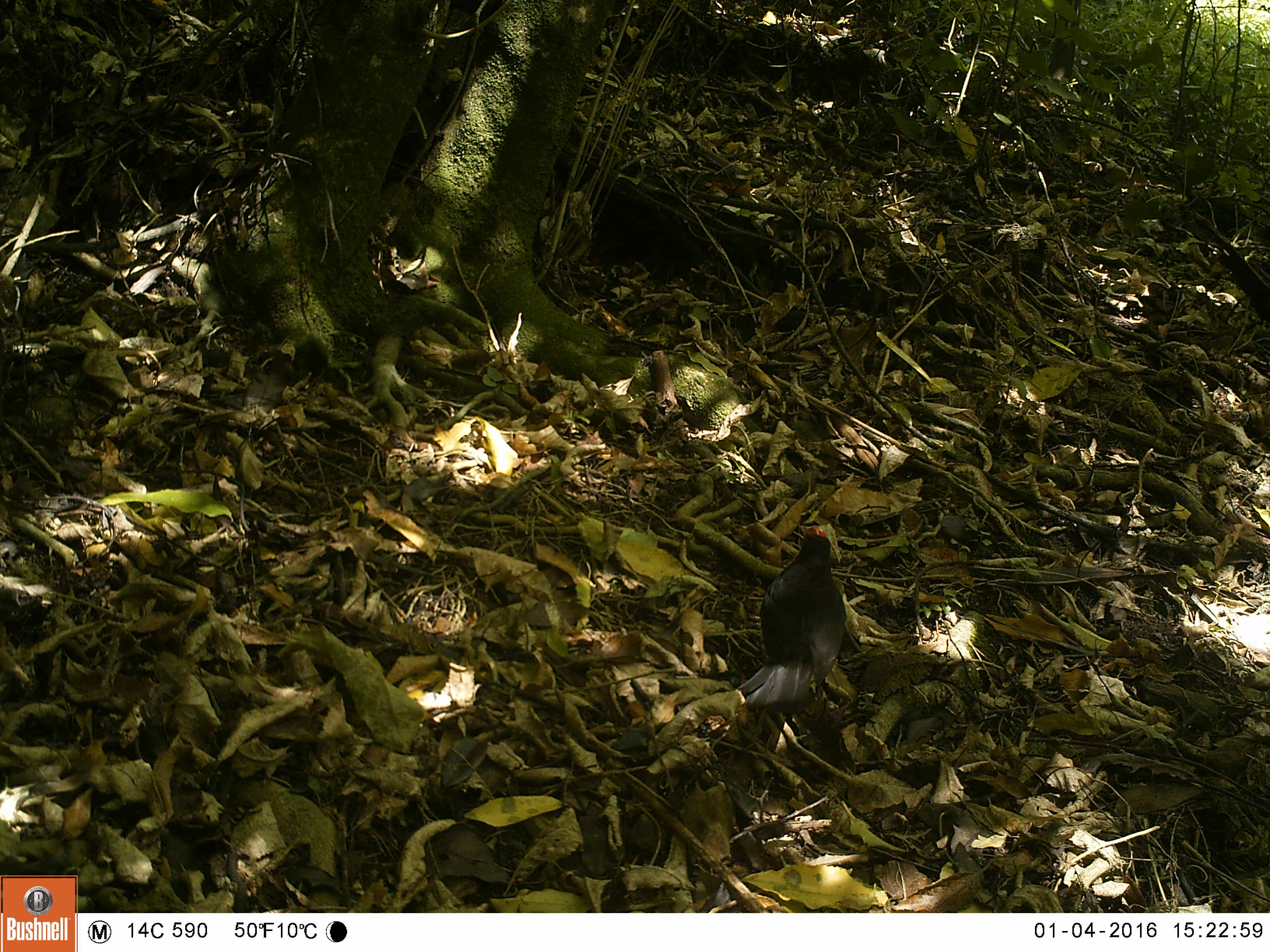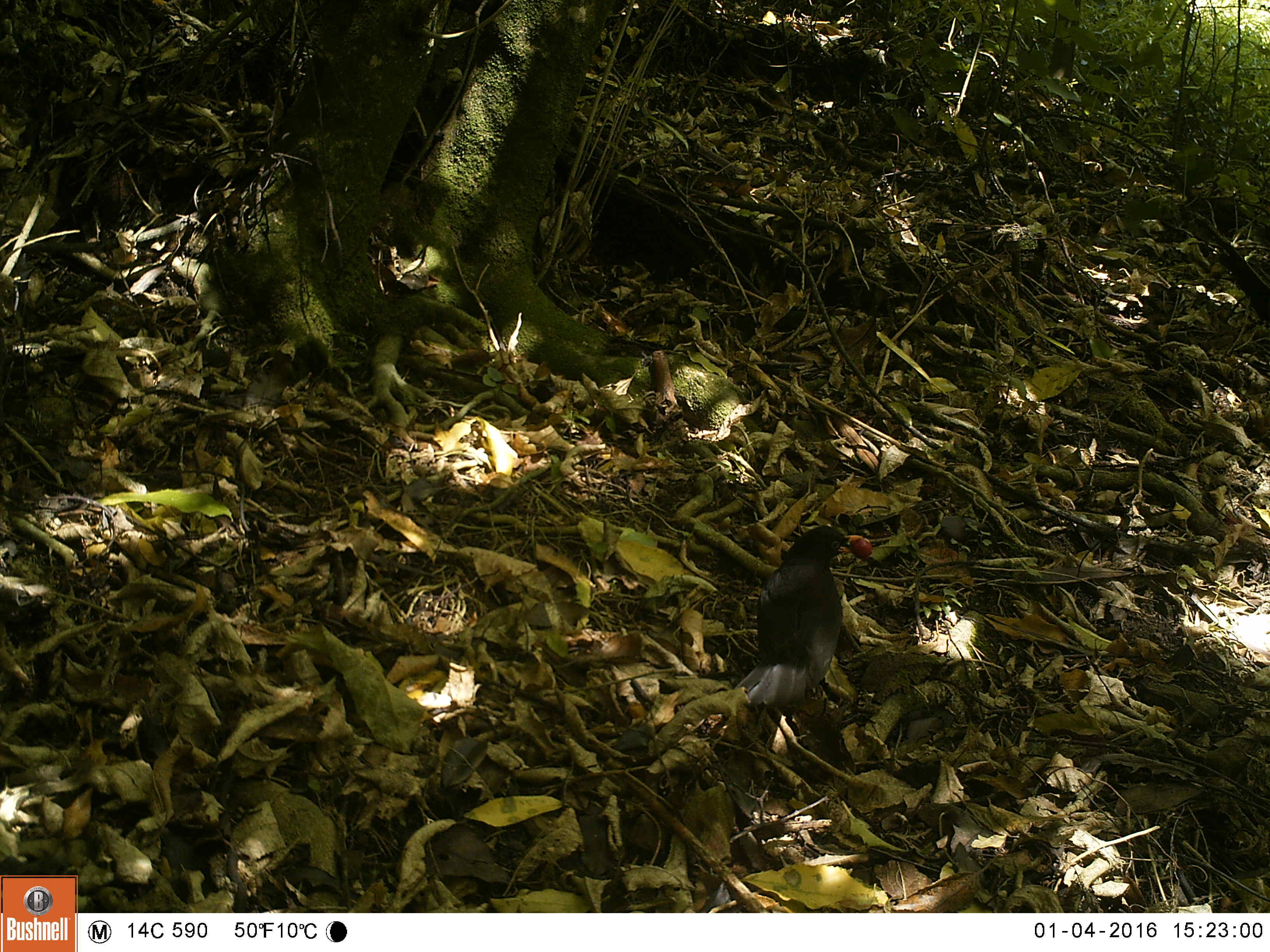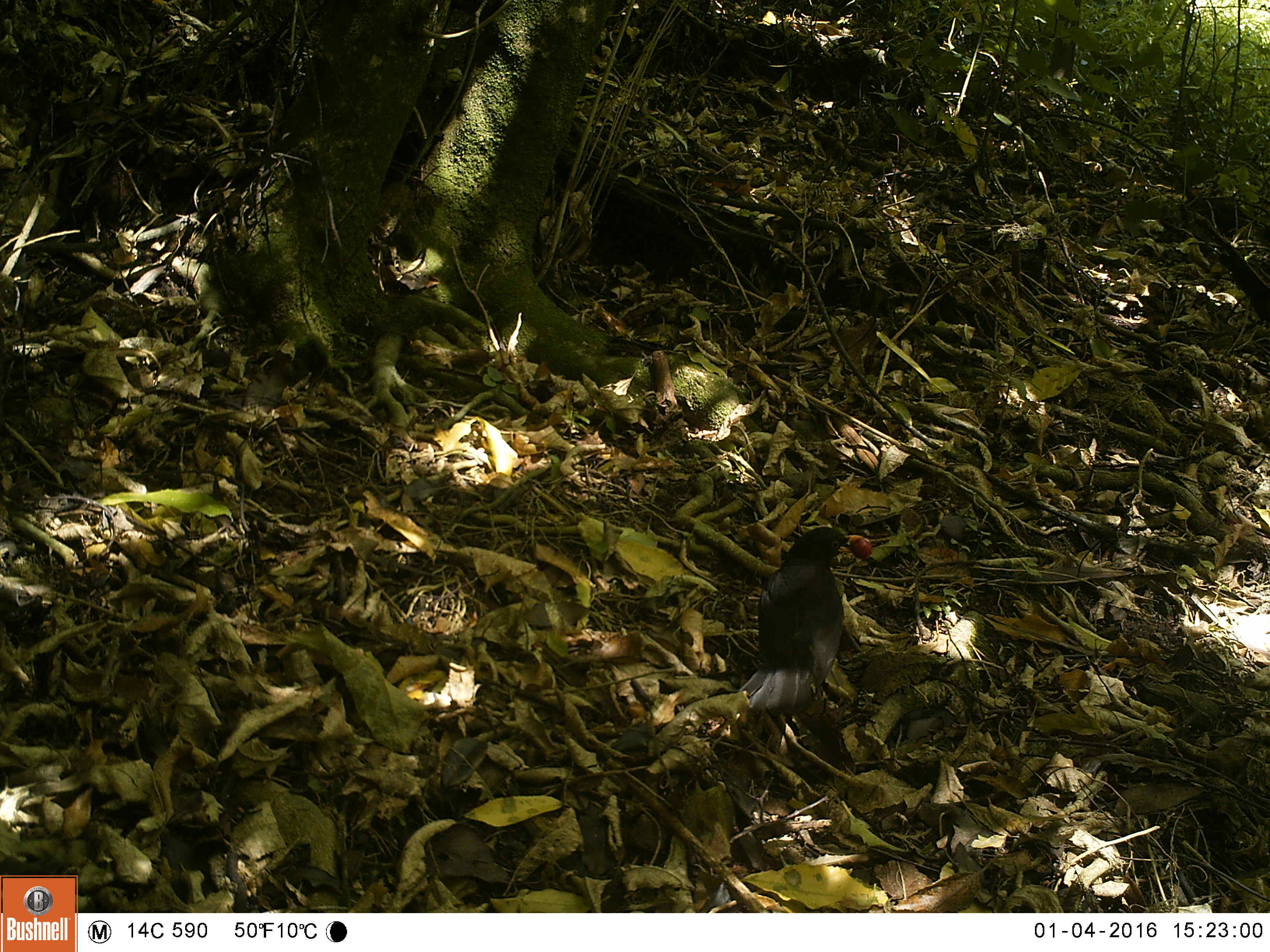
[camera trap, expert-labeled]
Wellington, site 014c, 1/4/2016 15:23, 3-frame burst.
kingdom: Animalia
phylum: Chordata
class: Aves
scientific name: Aves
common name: bird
Bird (Aves).